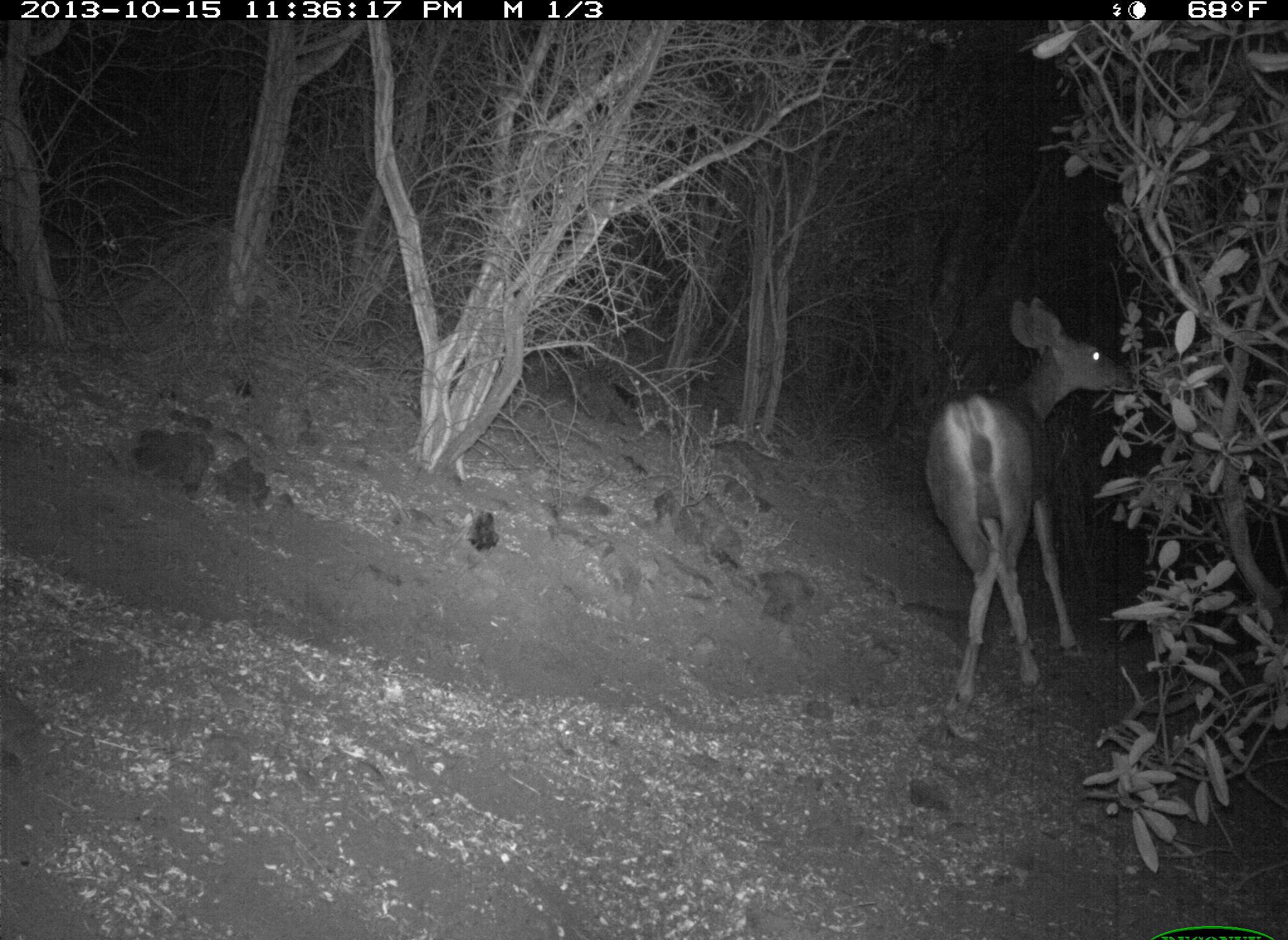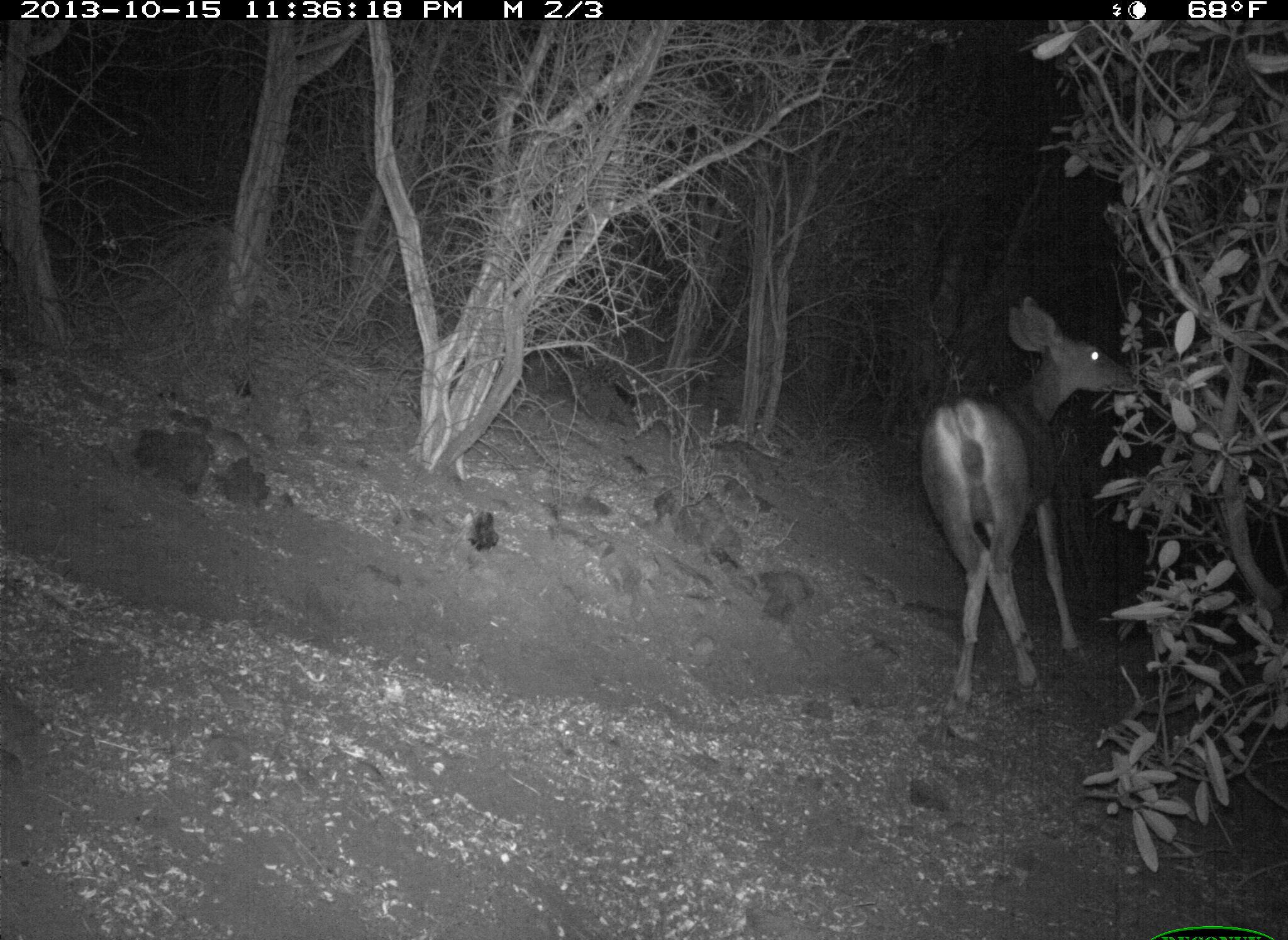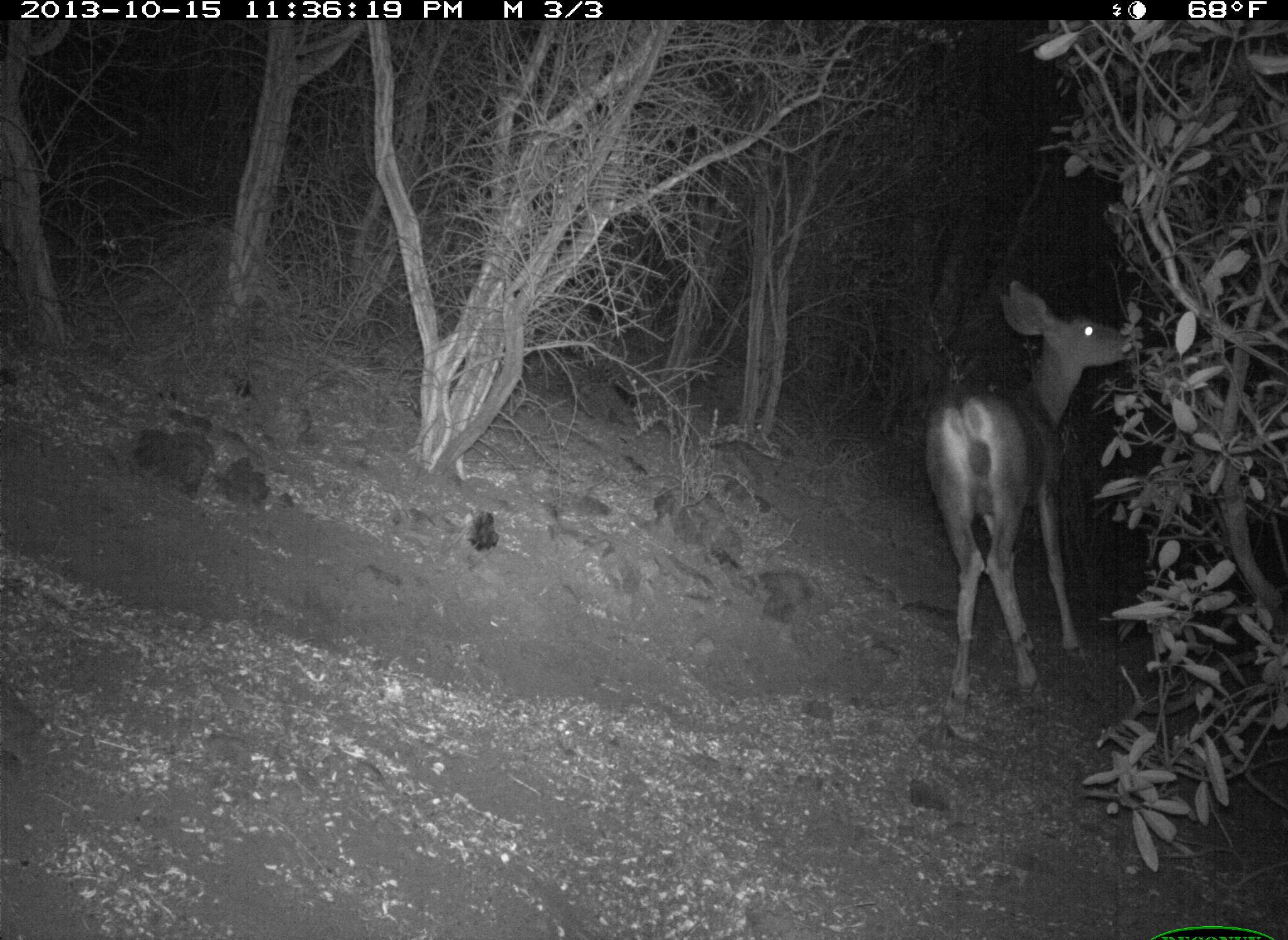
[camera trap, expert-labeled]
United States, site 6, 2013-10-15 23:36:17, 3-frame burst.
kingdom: Animalia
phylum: Chordata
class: Mammalia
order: Artiodactyla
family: Cervidae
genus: Odocoileus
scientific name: Odocoileus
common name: deer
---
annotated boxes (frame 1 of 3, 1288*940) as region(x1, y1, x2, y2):
deer: region(924, 293, 1144, 726)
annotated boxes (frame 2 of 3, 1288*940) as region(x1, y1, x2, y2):
deer: region(916, 293, 1156, 721)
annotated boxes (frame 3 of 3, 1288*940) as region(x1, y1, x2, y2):
deer: region(920, 280, 1140, 756)